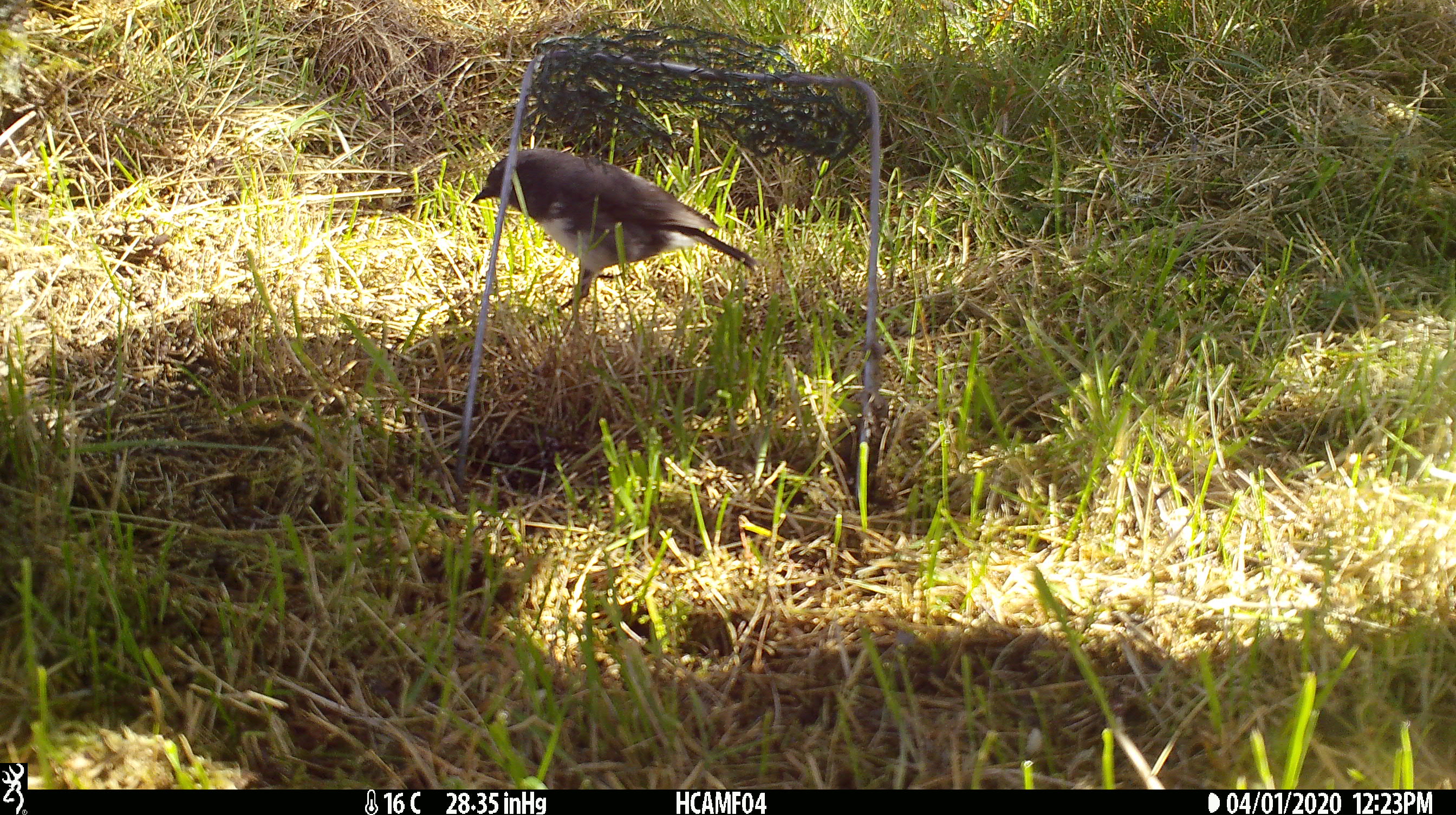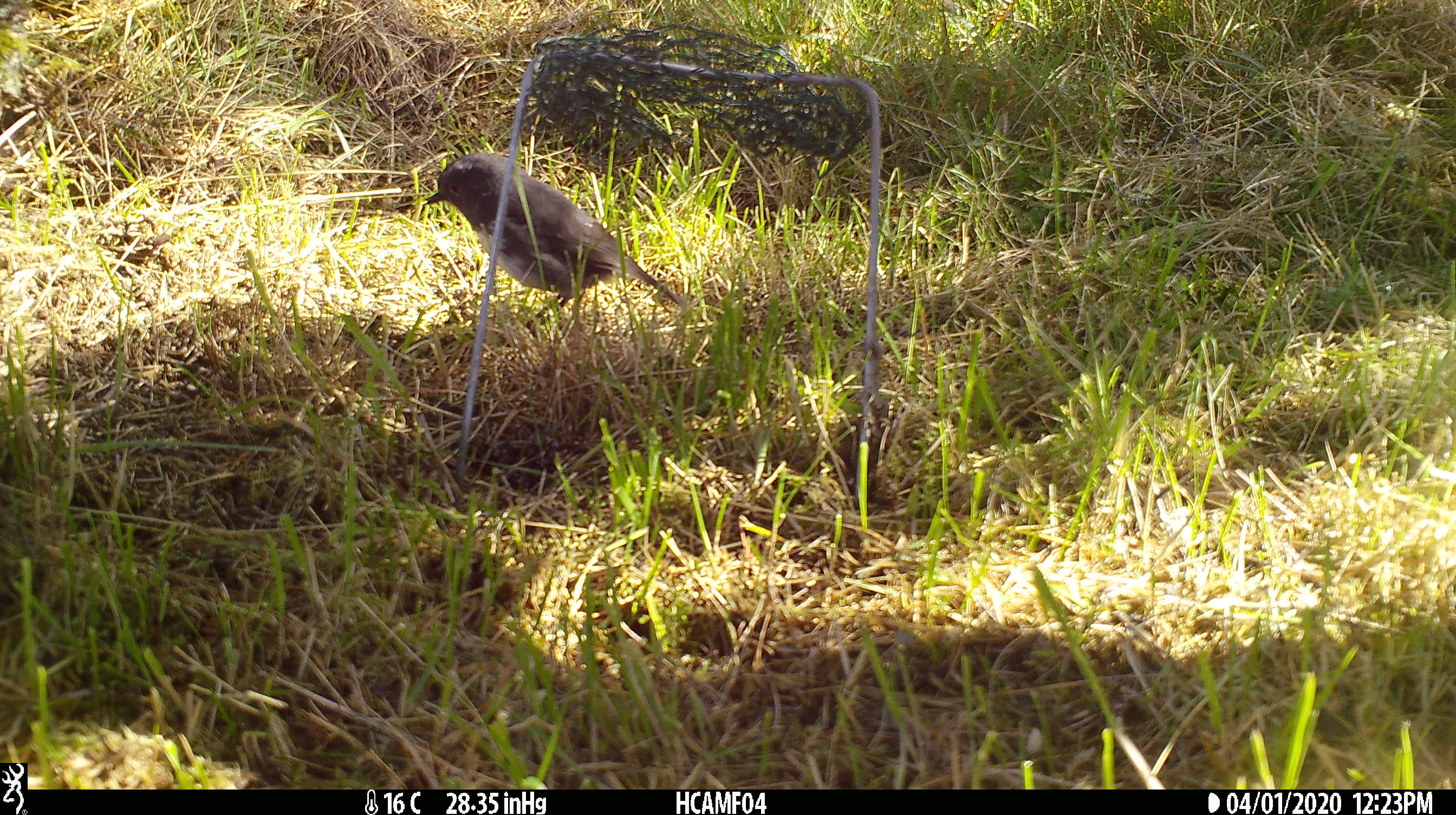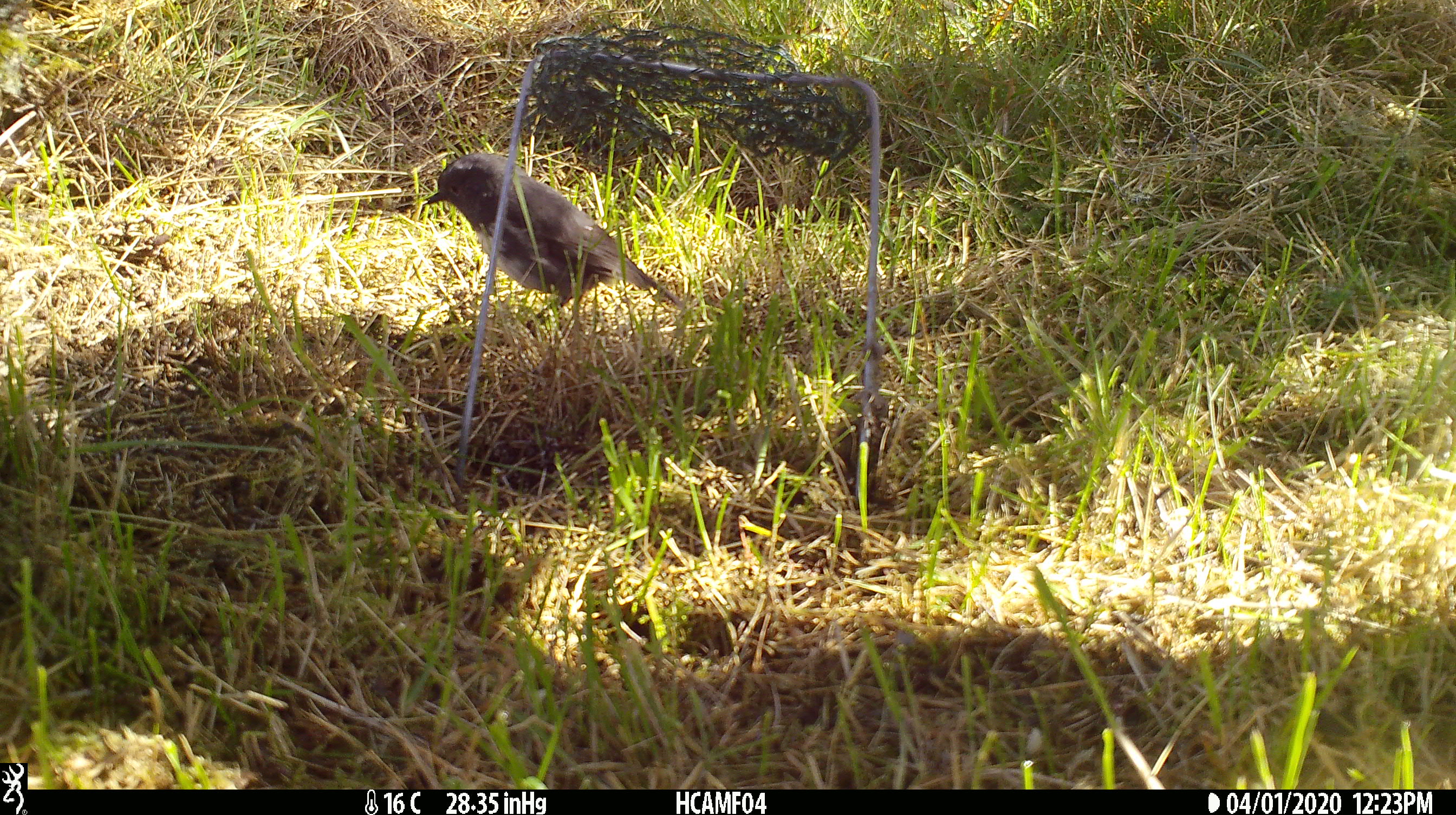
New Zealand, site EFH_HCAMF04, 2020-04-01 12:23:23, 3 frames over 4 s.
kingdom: Animalia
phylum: Chordata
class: Aves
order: Passeriformes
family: Petroicidae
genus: Petroica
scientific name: Petroica australis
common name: new zealand robin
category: robin